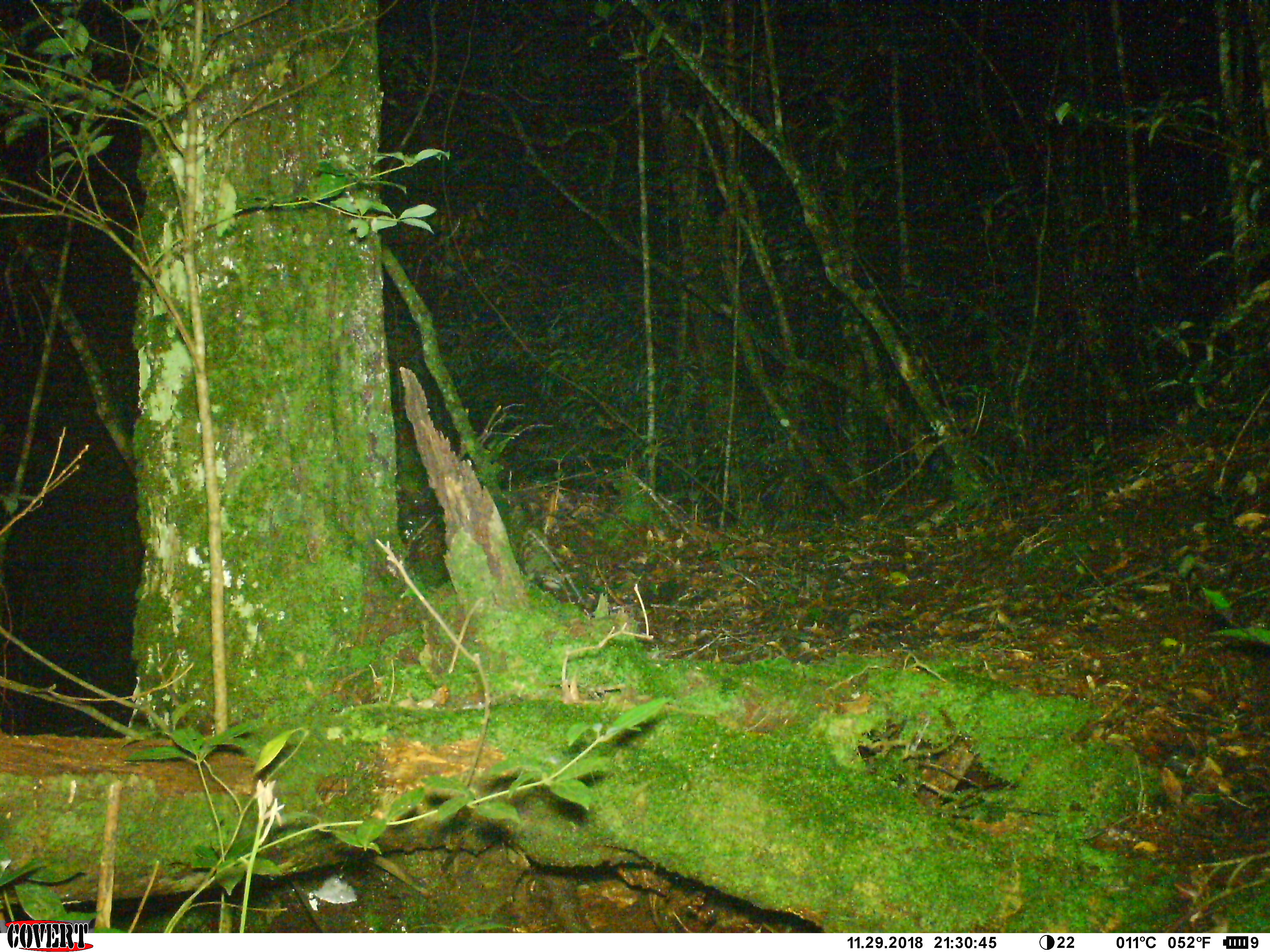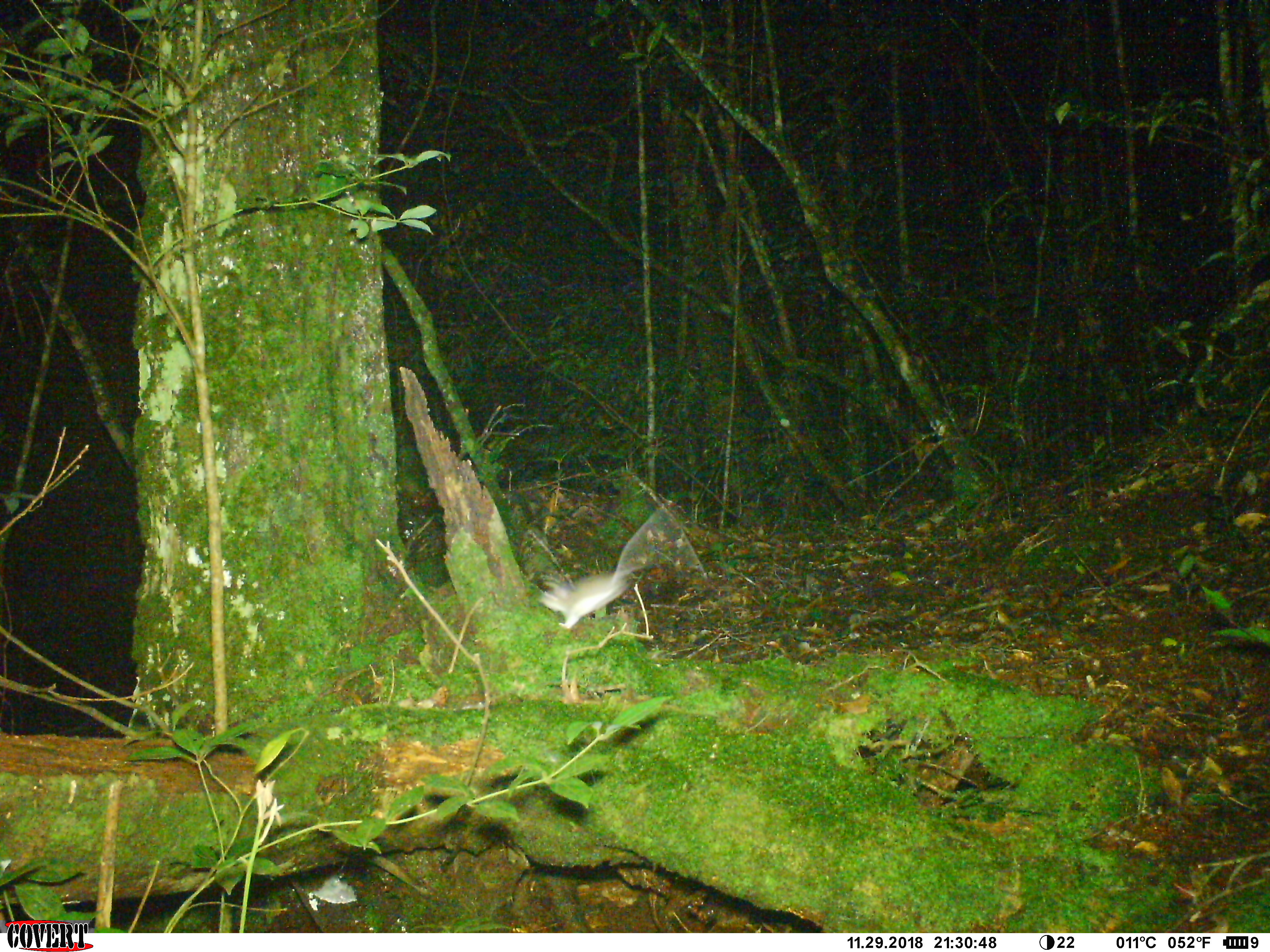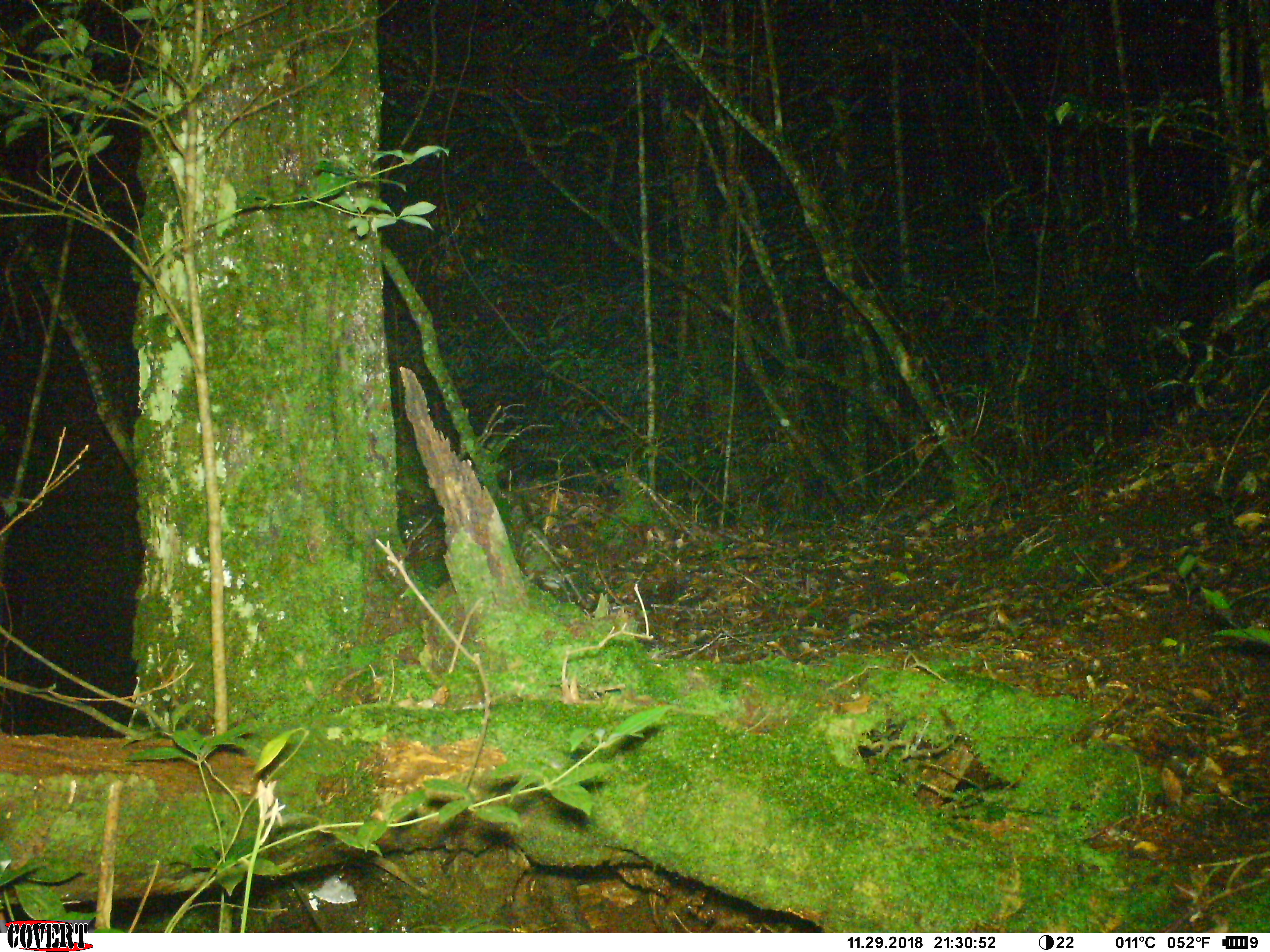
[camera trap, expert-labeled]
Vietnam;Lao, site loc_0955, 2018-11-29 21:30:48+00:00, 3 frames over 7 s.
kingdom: Animalia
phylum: Chordata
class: Mammalia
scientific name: Mammalia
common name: mammal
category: unidentified small mammal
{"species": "unidentified small mammal (mammal) (Mammalia)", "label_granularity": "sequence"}